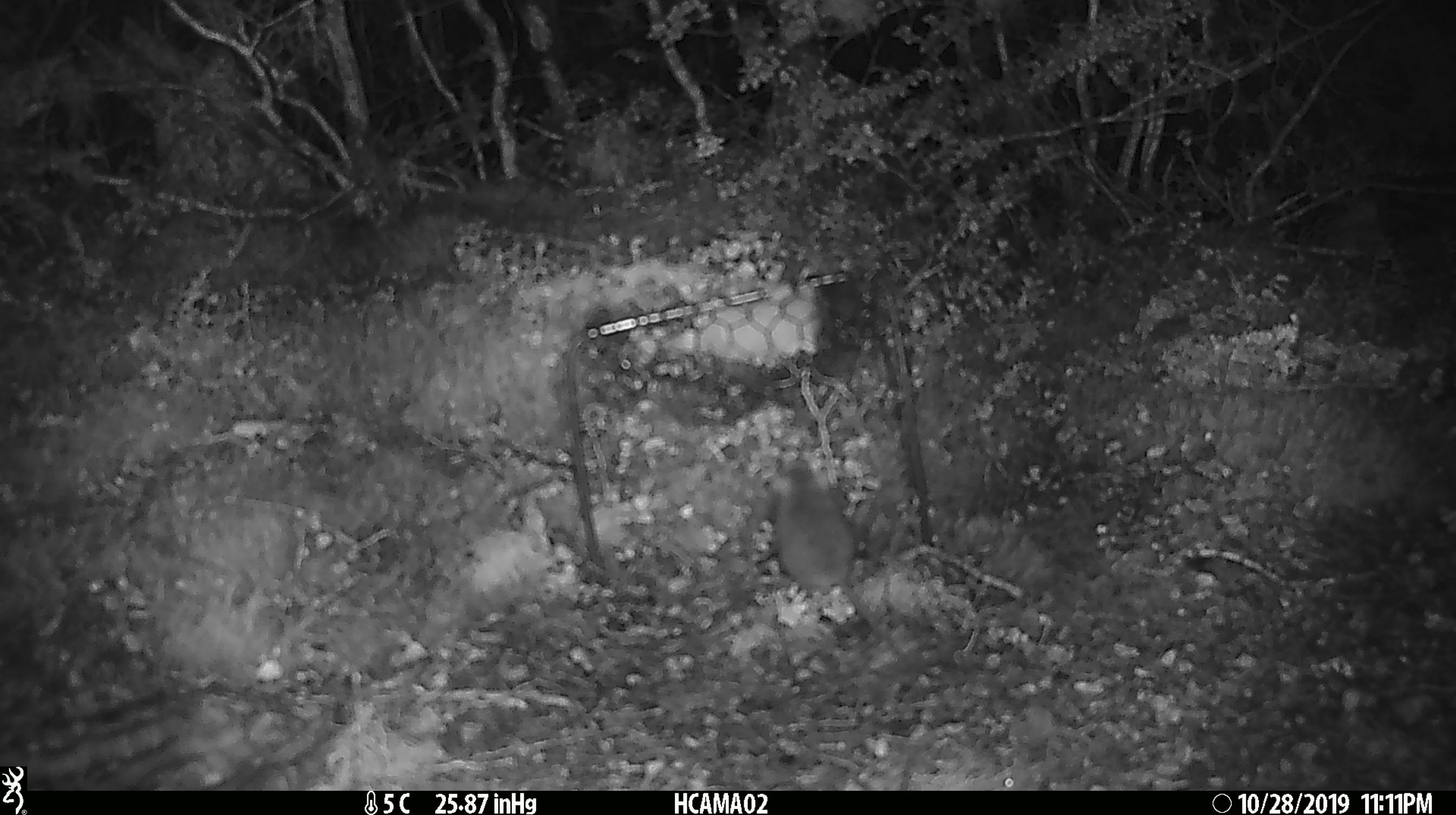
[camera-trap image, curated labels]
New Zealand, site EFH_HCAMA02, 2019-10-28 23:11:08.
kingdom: Animalia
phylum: Chordata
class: Mammalia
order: Rodentia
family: Muridae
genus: Mus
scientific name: Mus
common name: mouse